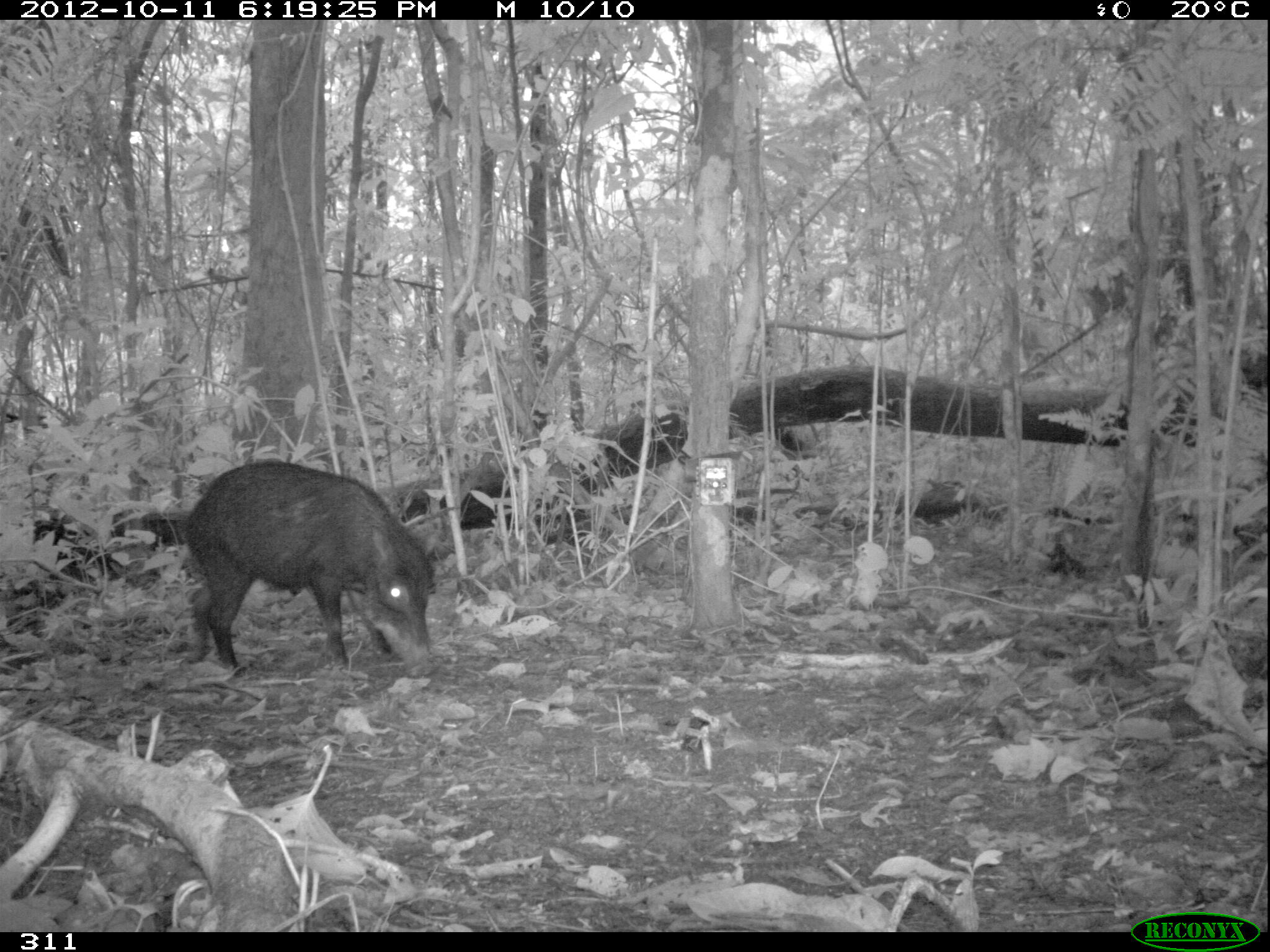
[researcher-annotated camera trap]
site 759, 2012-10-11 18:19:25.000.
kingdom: Animalia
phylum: Chordata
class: Mammalia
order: Artiodactyla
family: Tayassuidae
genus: Tayassu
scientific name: Tayassu pecari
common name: white-lipped peccary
Tayassu pecari (white-lipped peccary).